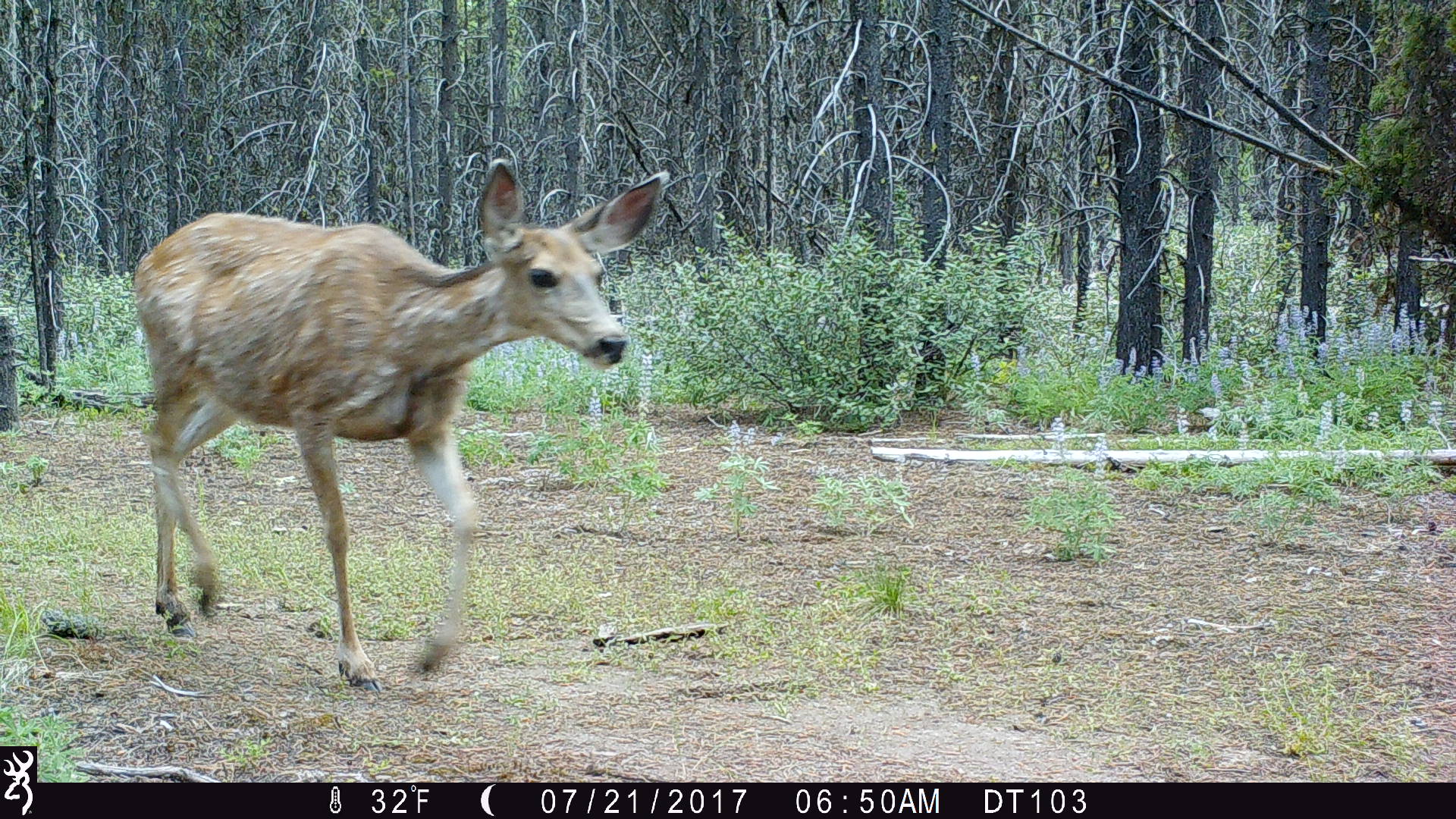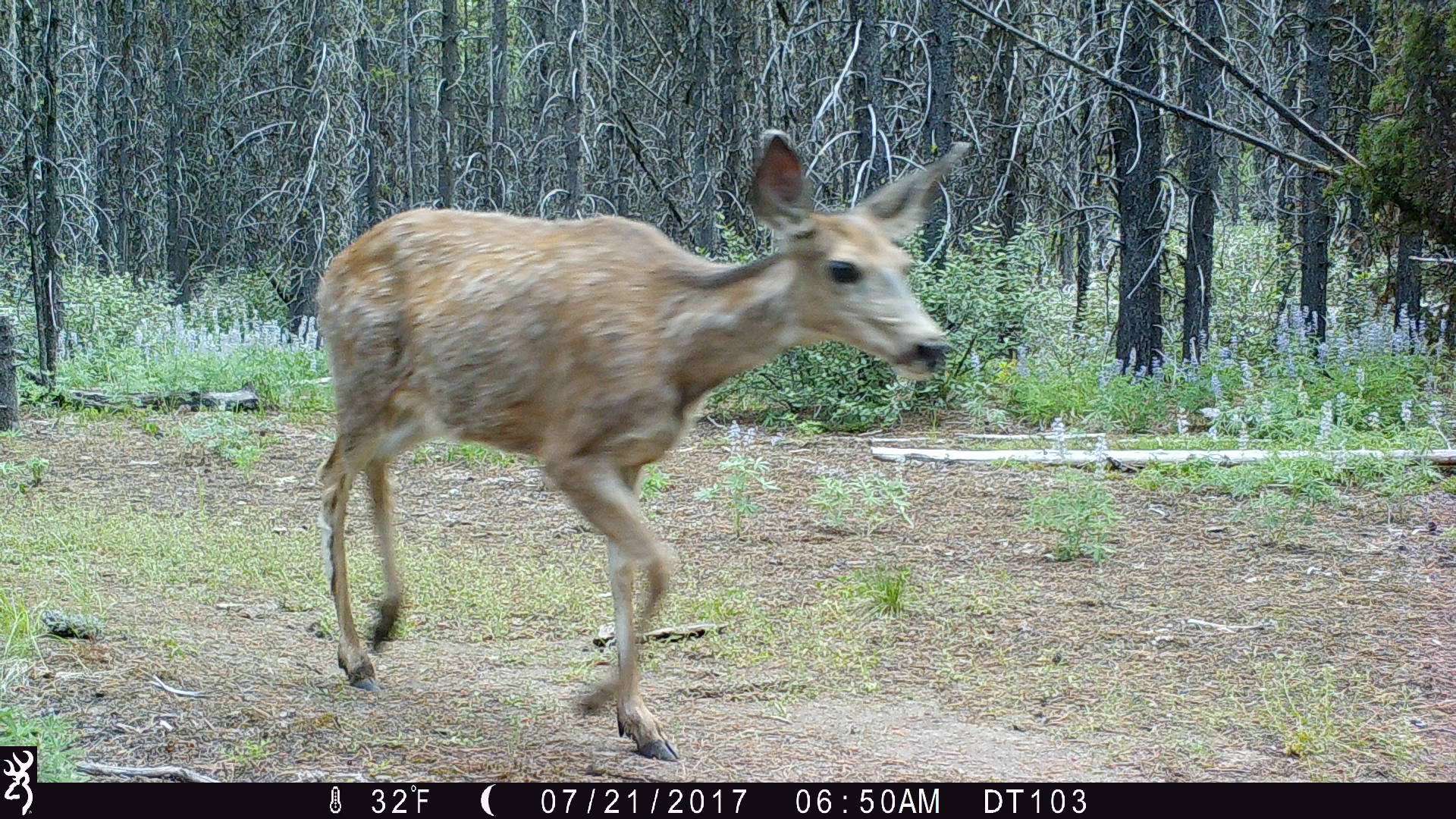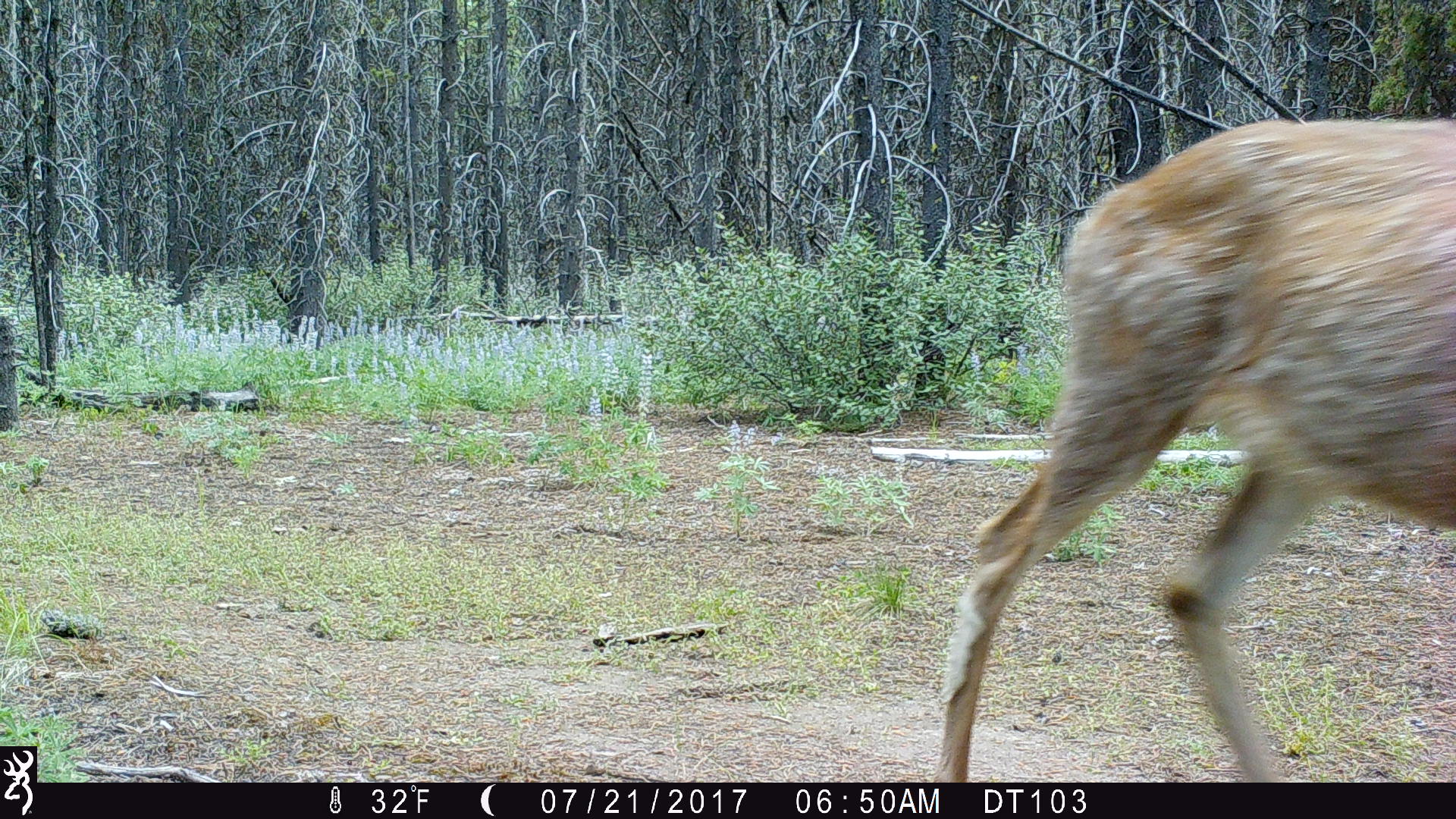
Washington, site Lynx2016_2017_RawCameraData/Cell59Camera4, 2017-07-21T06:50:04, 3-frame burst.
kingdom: Animalia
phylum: Chordata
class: Mammalia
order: Artiodactyla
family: Cervidae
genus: Odocoileus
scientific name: Odocoileus hemionus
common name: mule deer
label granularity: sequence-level